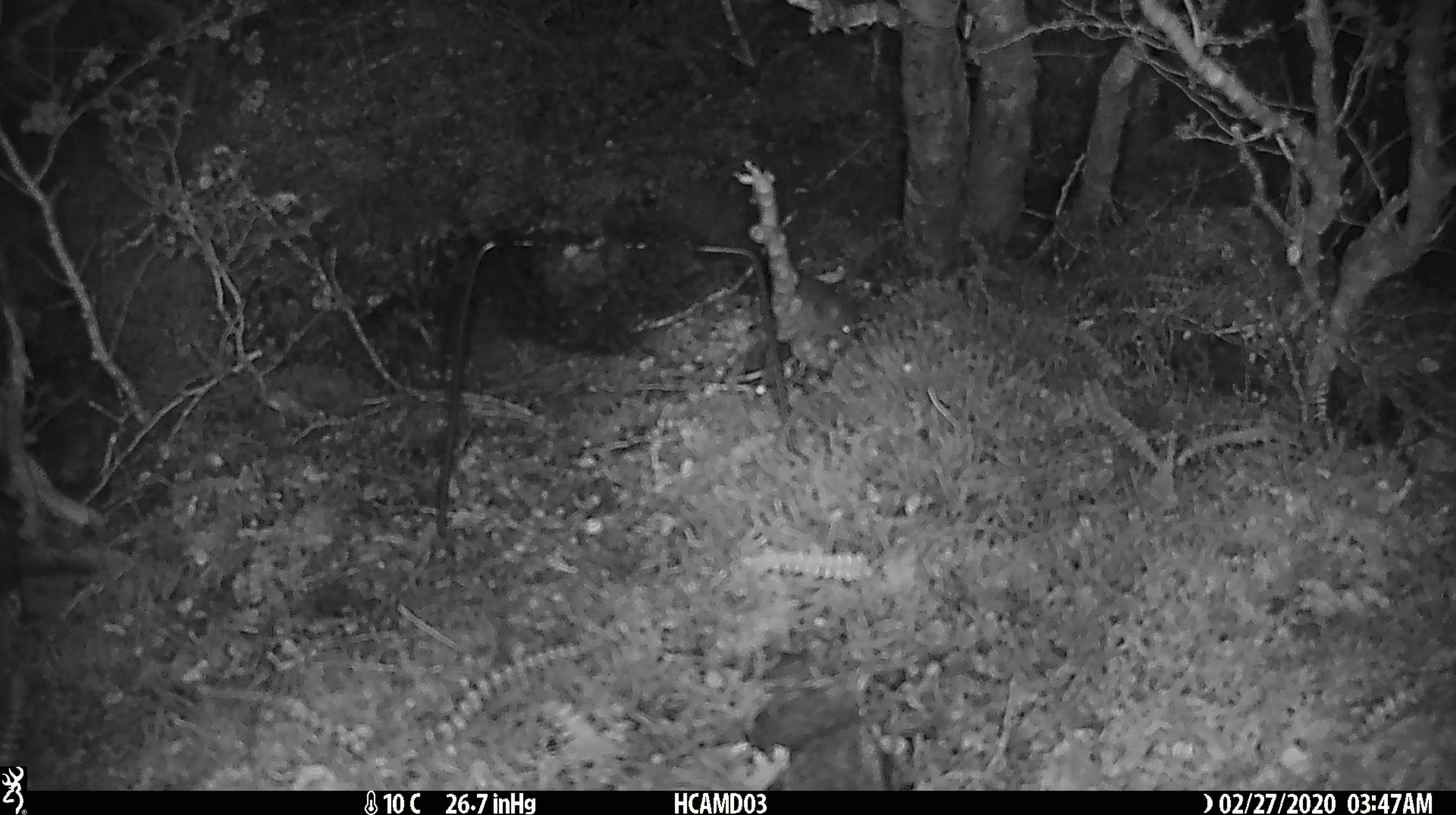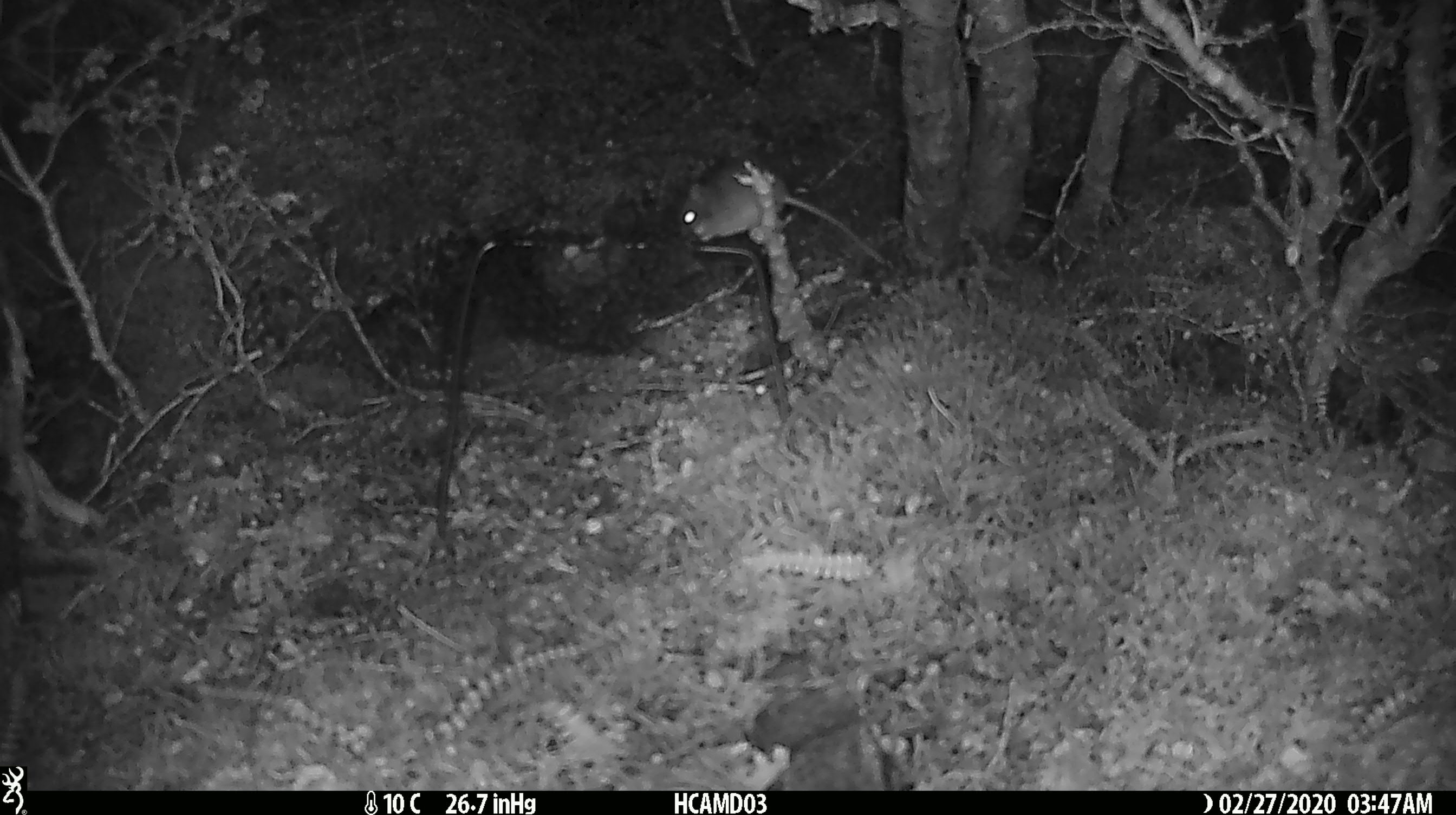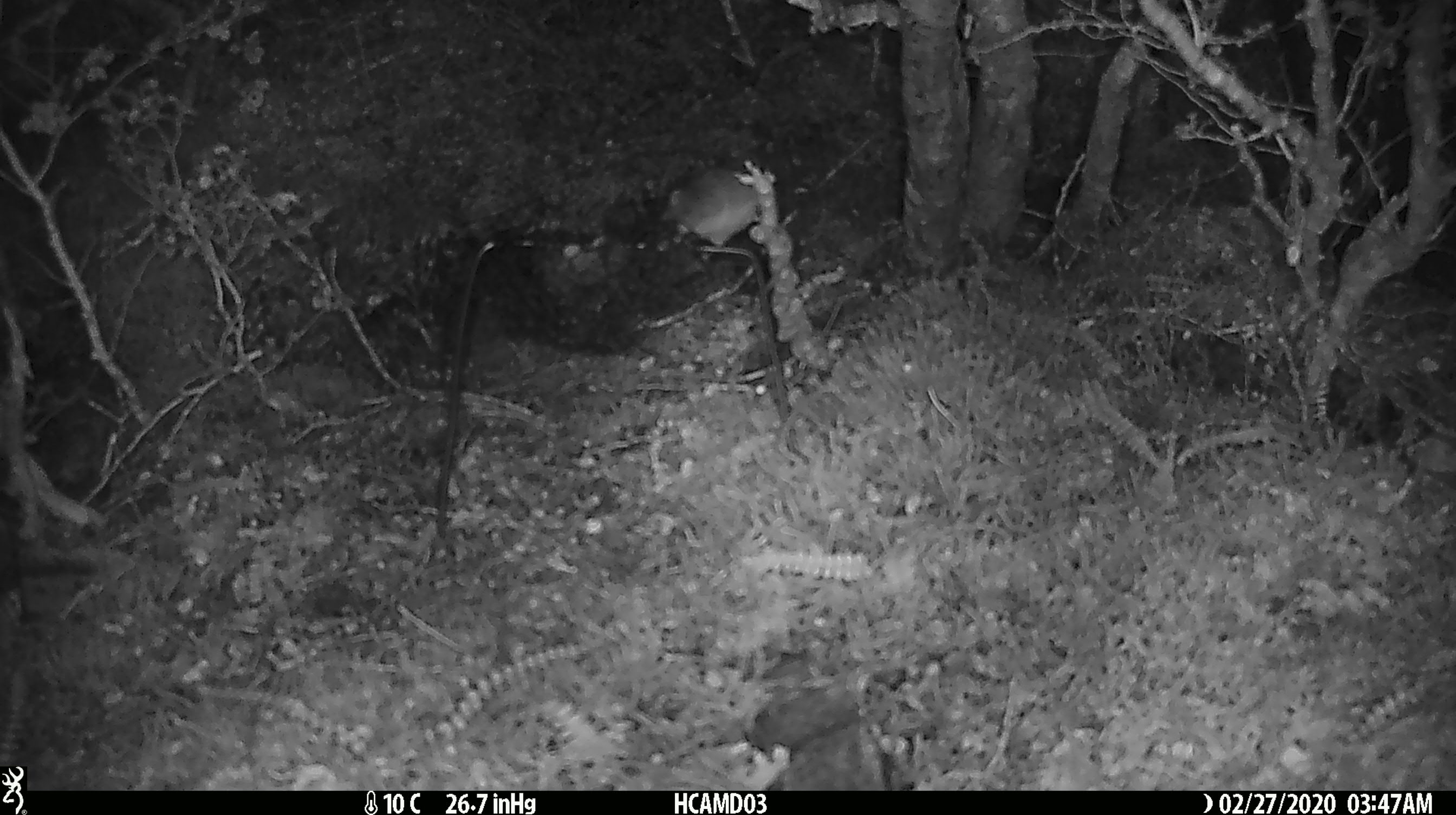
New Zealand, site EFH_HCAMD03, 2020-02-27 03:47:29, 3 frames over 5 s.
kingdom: Animalia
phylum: Chordata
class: Mammalia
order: Rodentia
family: Muridae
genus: Mus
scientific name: Mus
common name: mouse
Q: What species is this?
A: Mouse (Mus).